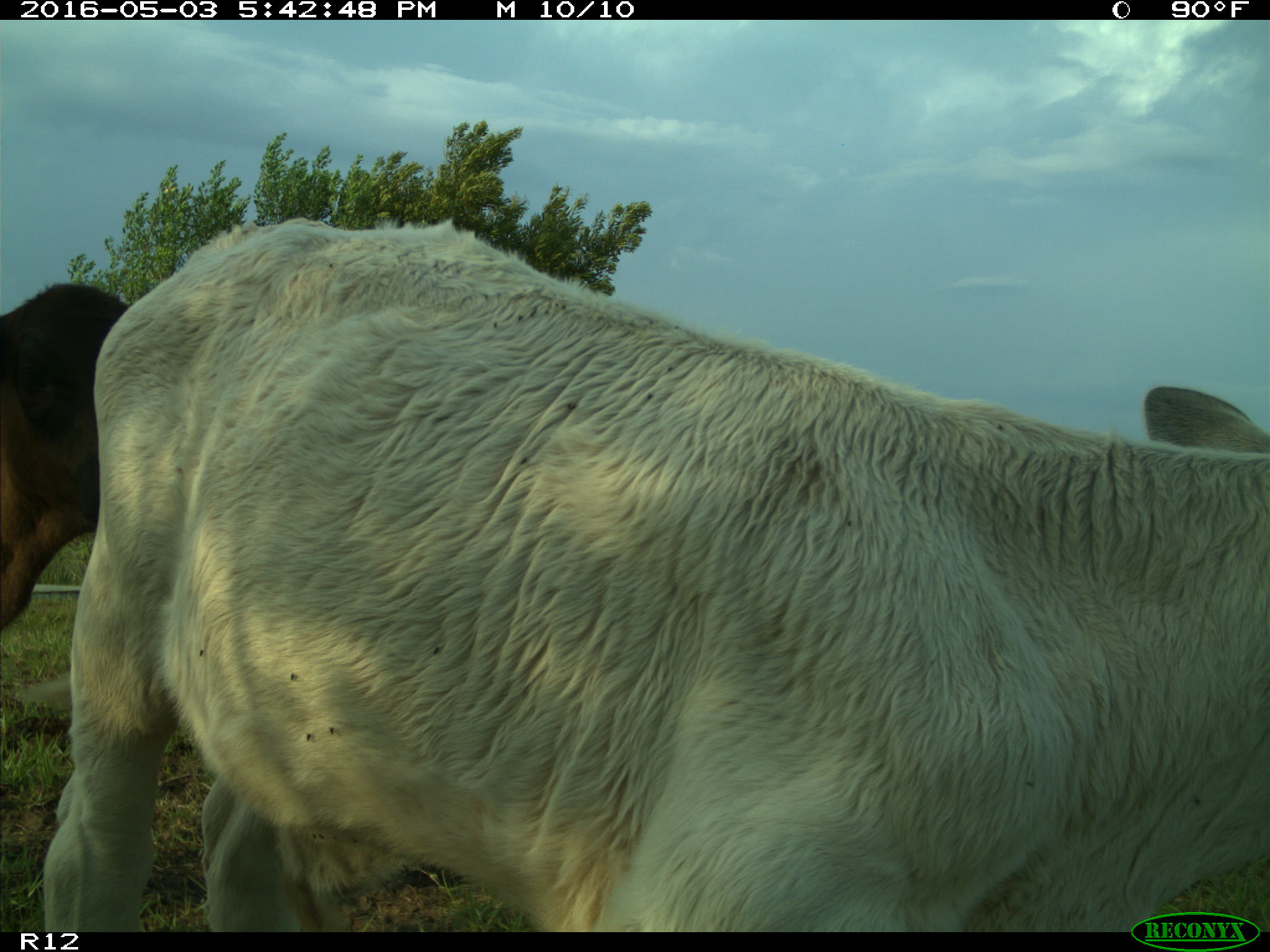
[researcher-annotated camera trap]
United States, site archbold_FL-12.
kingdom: Animalia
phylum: Chordata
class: Mammalia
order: Artiodactyla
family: Bovidae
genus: Bos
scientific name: Bos taurus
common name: domestic cow